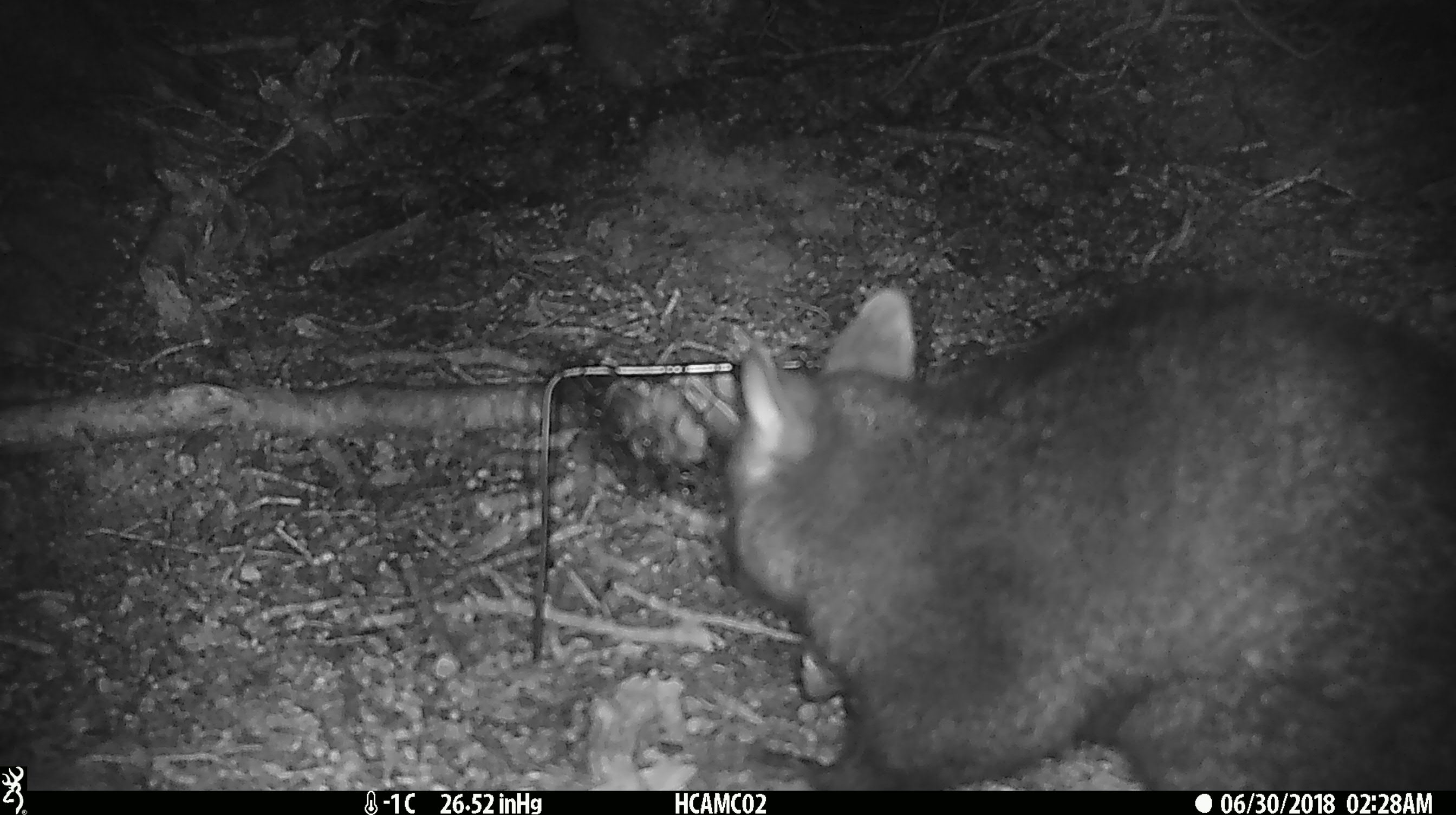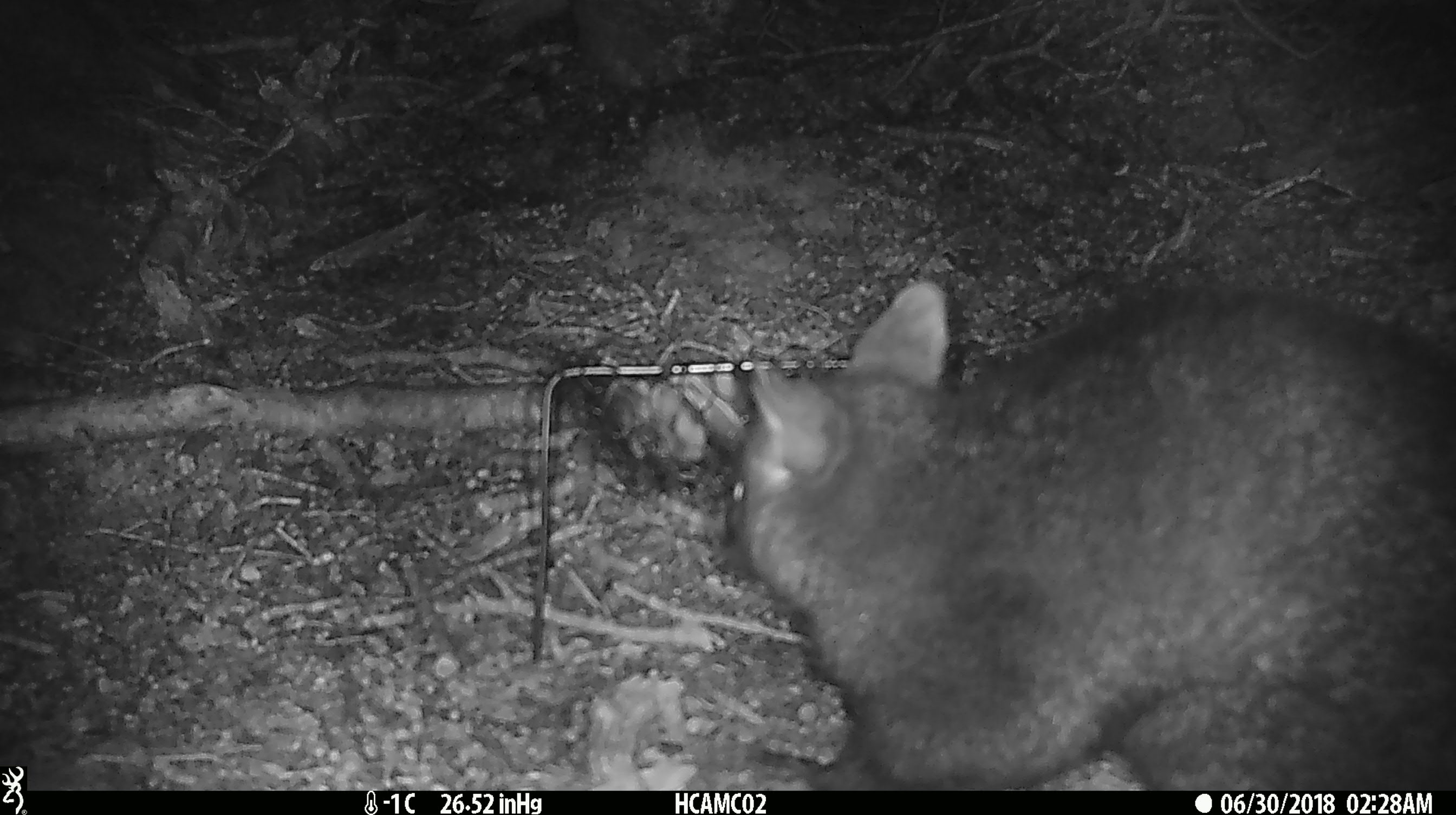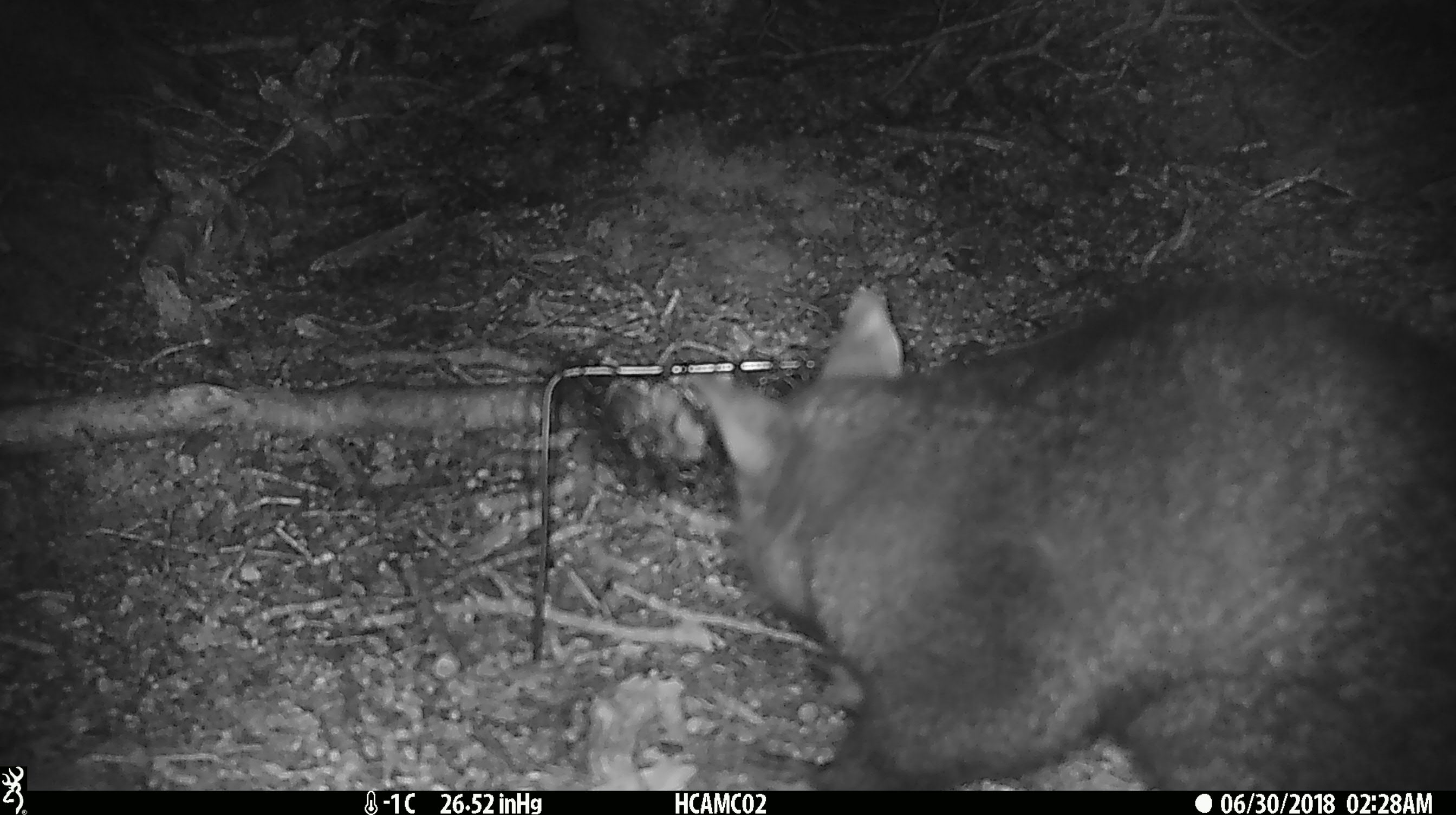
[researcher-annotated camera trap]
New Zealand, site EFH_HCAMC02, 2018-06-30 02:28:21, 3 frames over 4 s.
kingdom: Animalia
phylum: Chordata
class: Mammalia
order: Diprotodontia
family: Phalangeridae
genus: Trichosurus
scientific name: Trichosurus vulpecula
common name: common brushtail possum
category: possum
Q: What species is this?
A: Possum (common brushtail possum) (Trichosurus vulpecula).